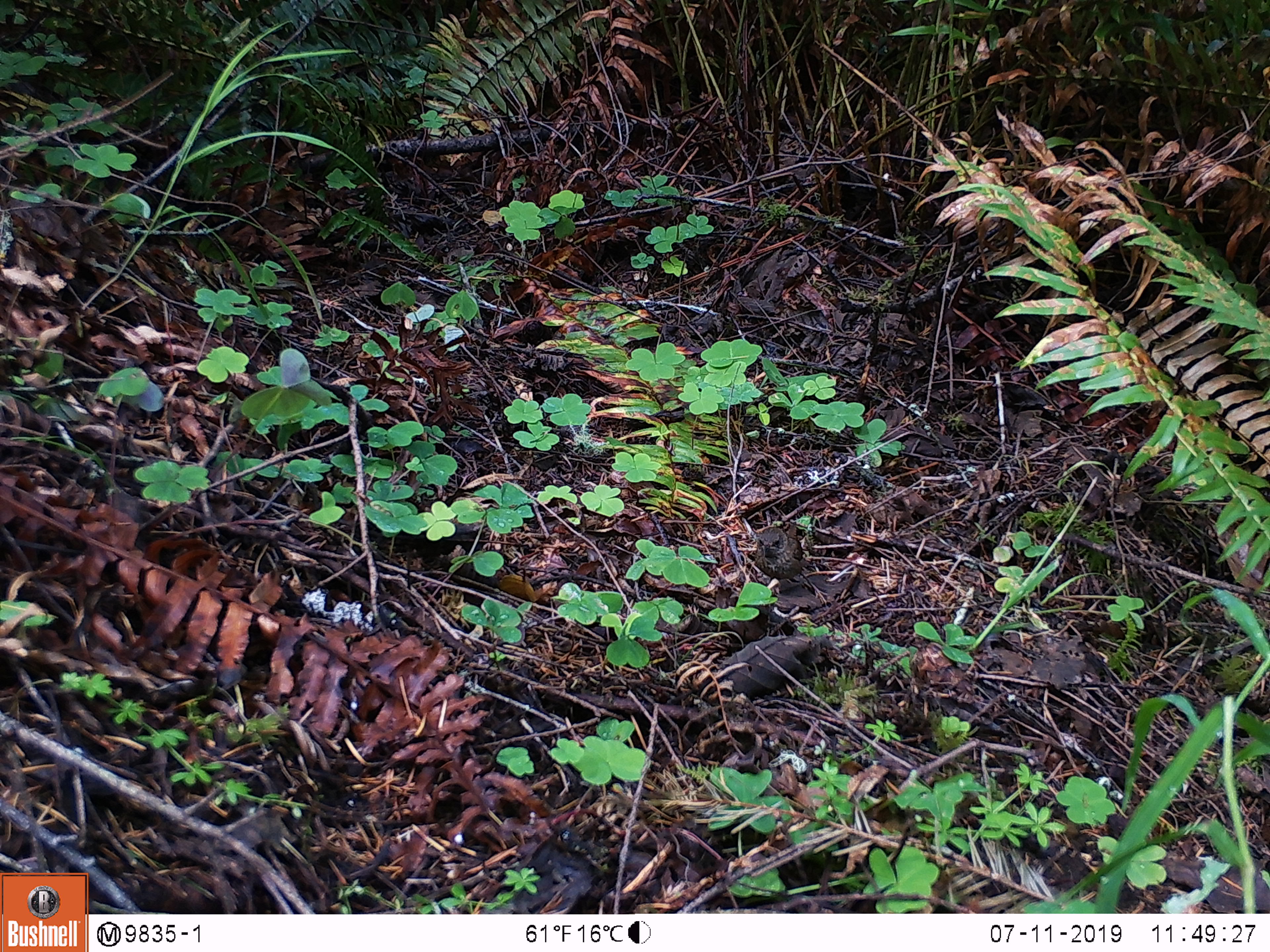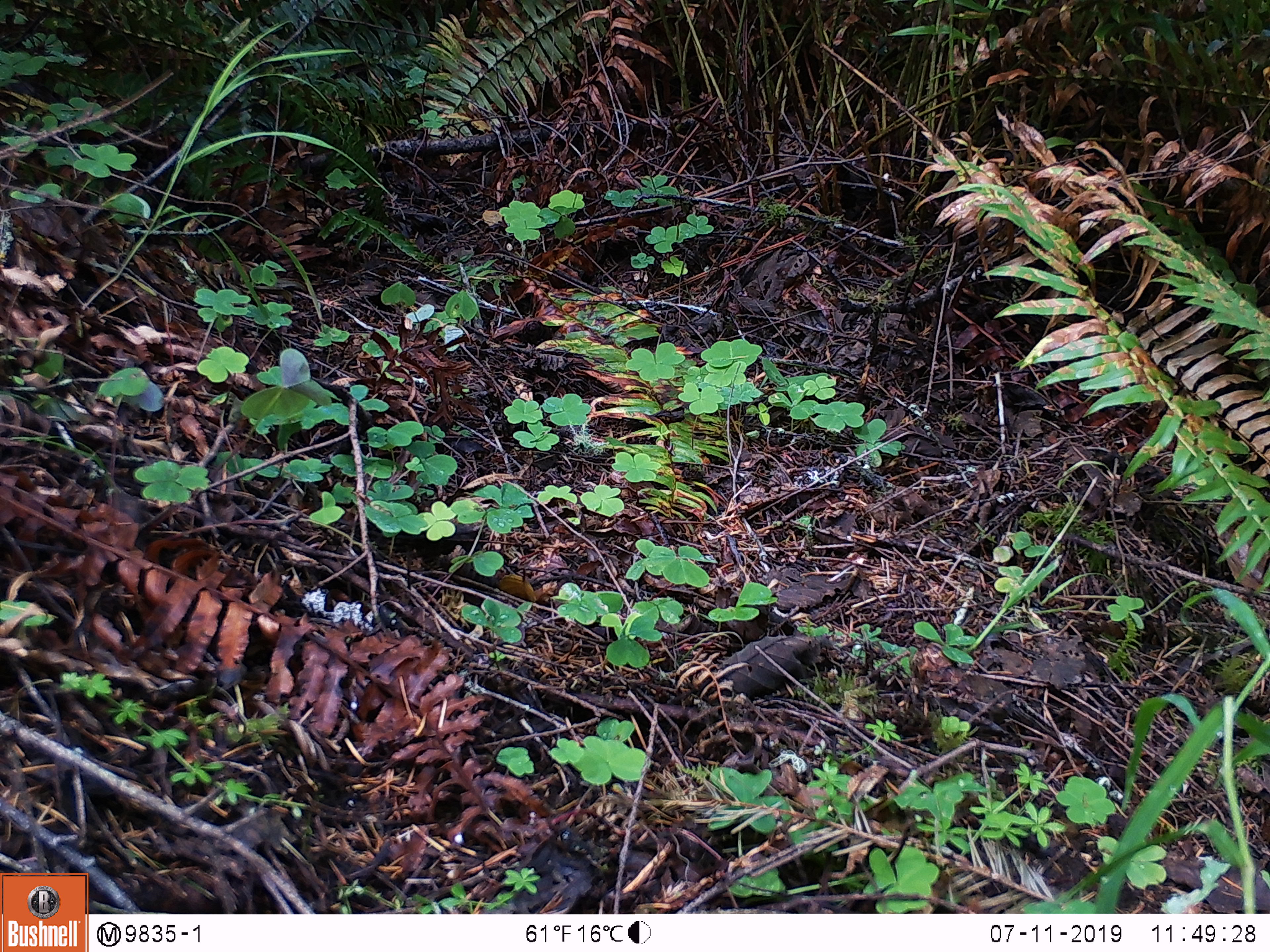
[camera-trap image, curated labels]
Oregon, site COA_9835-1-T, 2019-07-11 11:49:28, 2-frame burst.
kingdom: Animalia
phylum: Chordata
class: Aves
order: Passeriformes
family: Troglodytidae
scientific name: Troglodytidae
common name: wrens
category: troglodytidae family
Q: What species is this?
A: Troglodytidae family (wrens) (Troglodytidae).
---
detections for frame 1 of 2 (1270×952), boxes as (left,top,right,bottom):
troglodytidae family: (871,668,952,748)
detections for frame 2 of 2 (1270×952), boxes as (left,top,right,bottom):
troglodytidae family: (864,659,956,758)